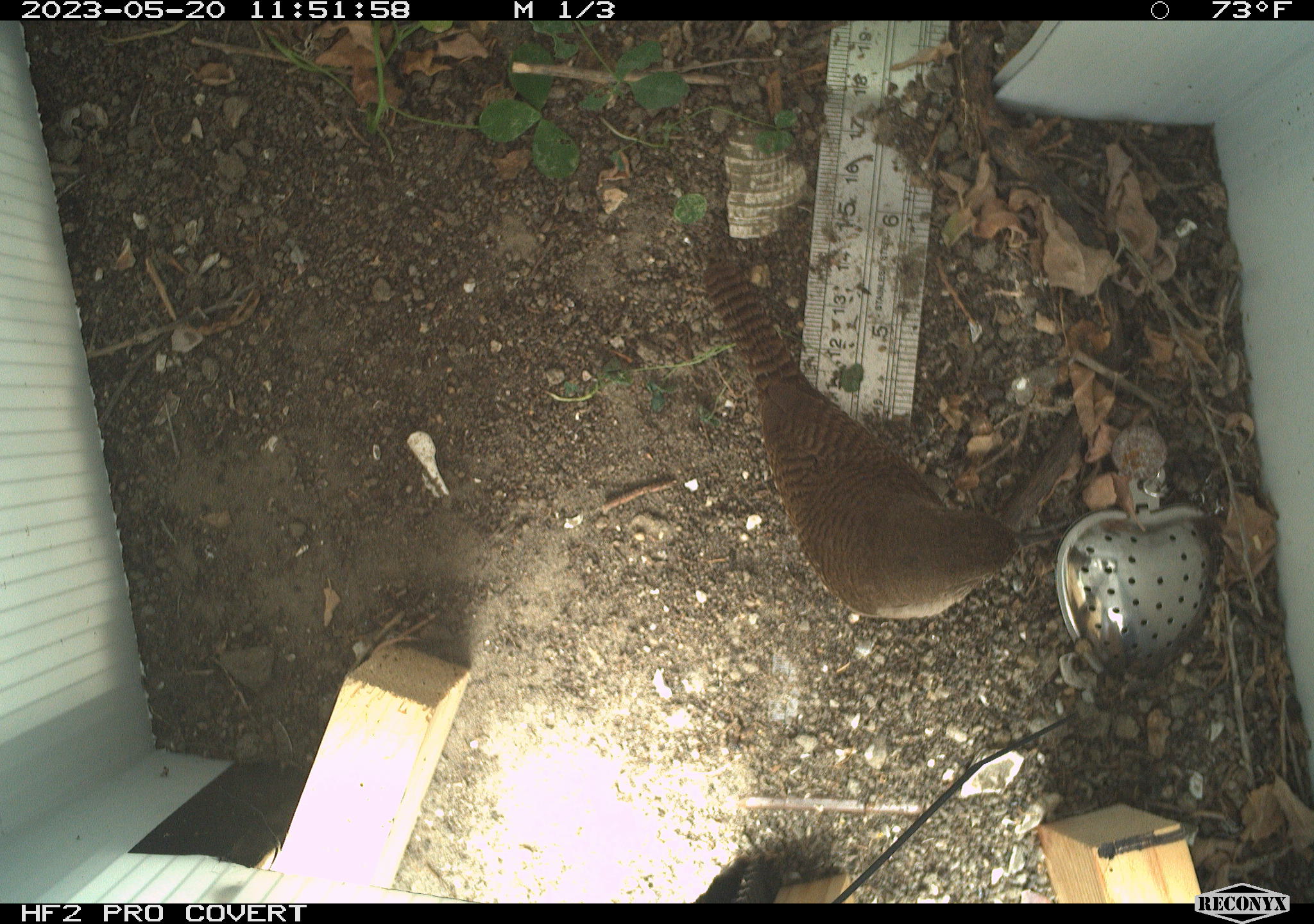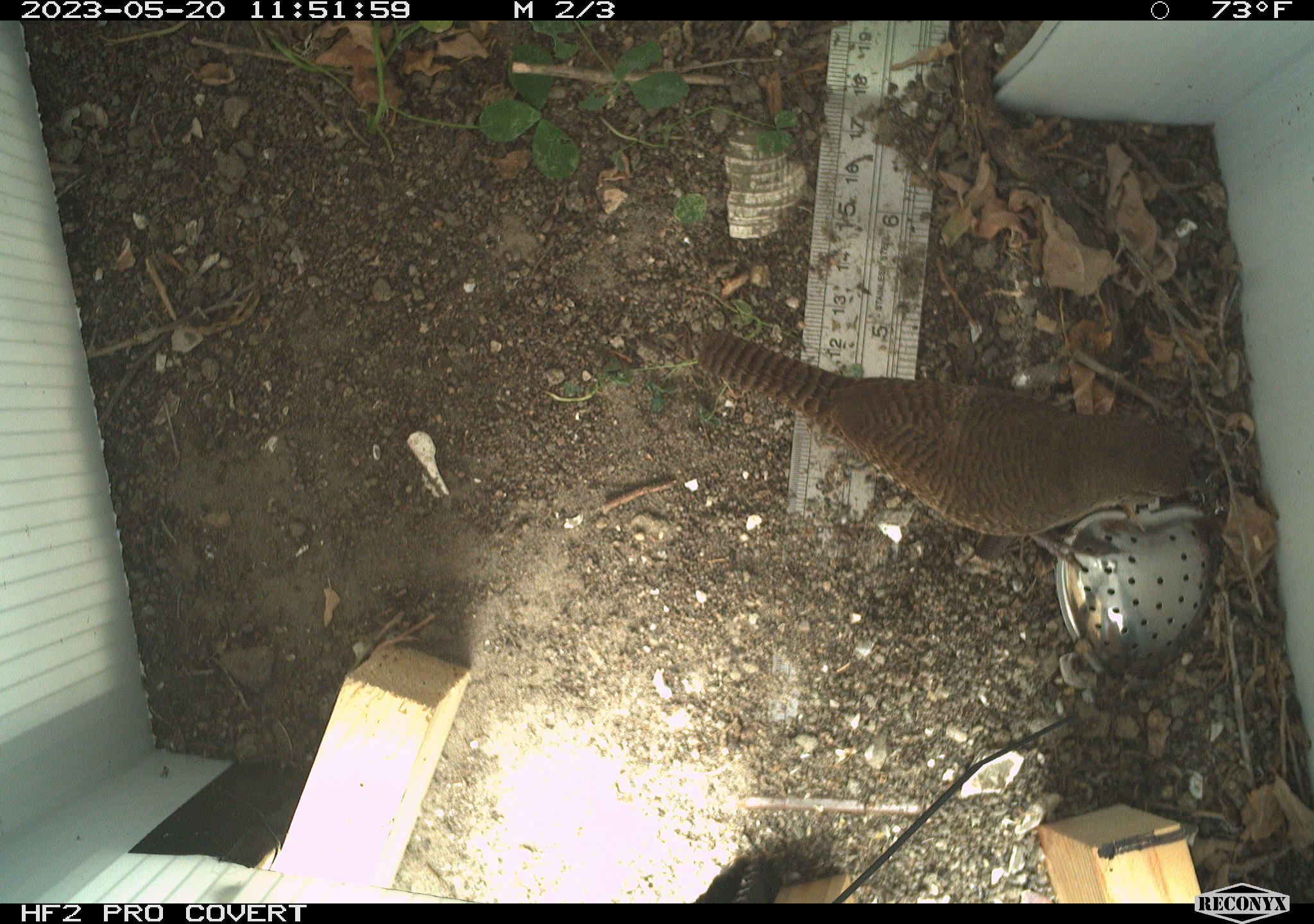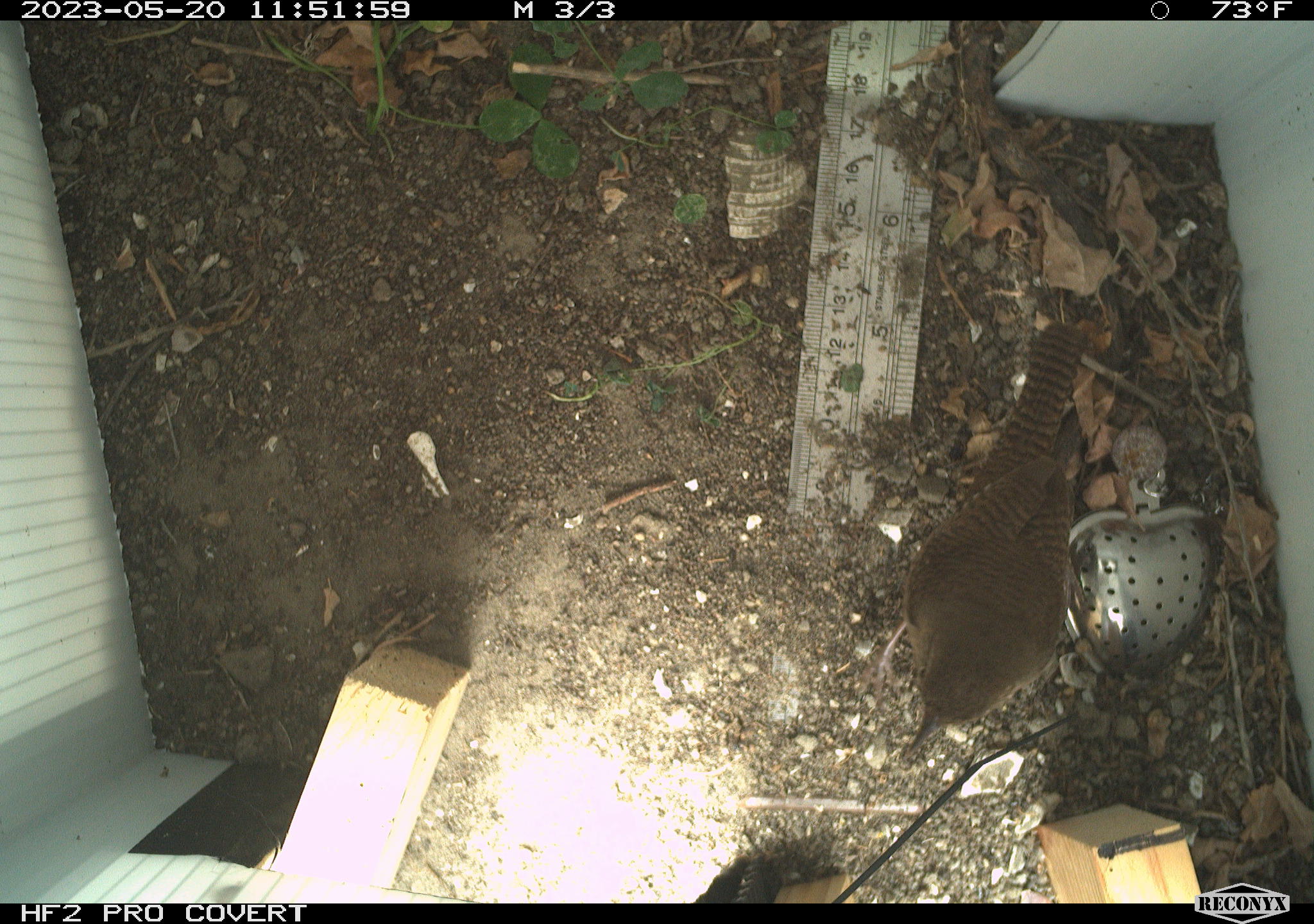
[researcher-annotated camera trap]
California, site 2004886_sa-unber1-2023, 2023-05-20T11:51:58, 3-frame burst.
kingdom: Animalia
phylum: Chordata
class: Aves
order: Passeriformes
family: Troglodytidae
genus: Troglodytes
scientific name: Troglodytes aedon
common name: house wren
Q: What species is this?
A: House wren (Troglodytes aedon).